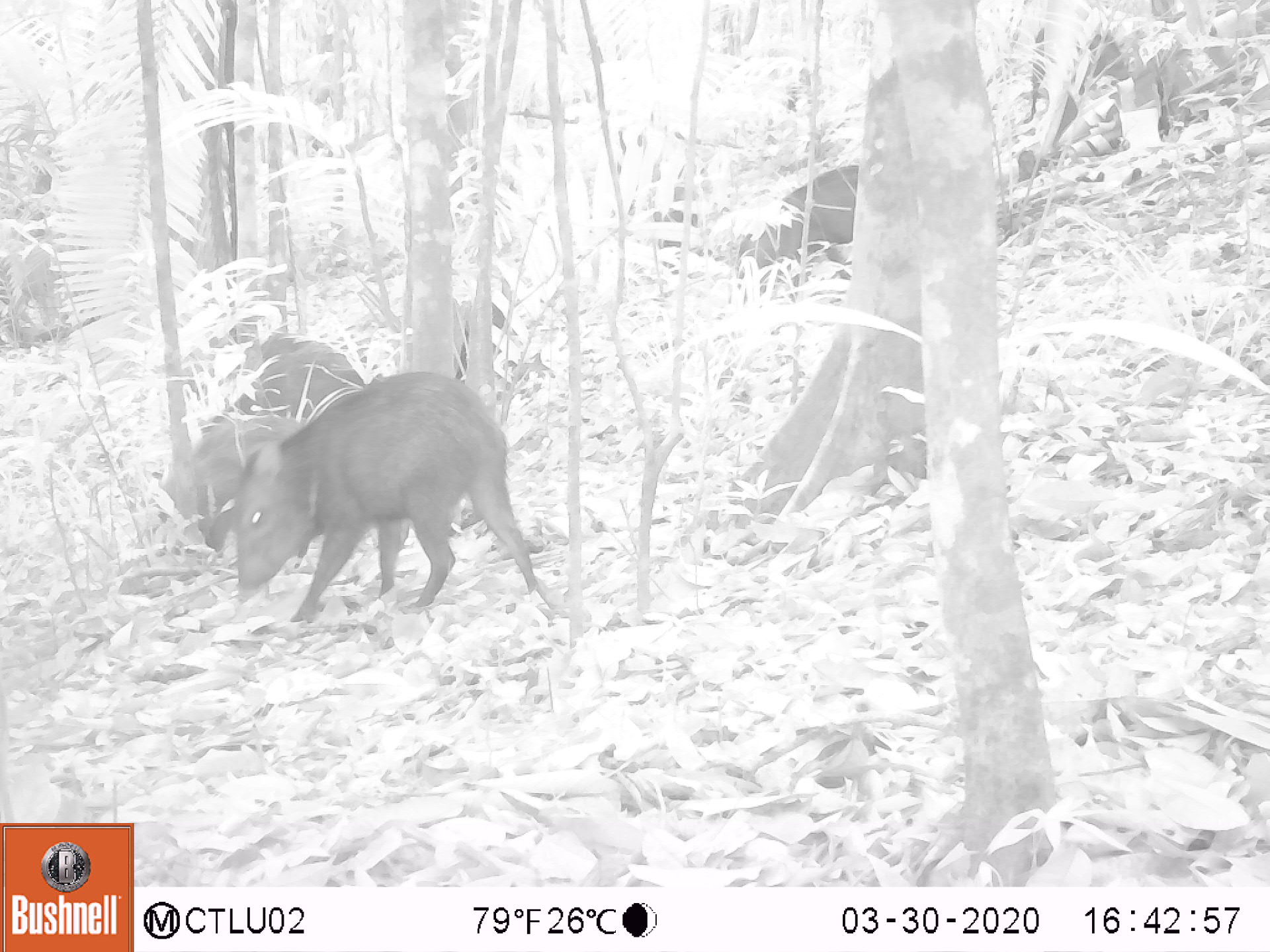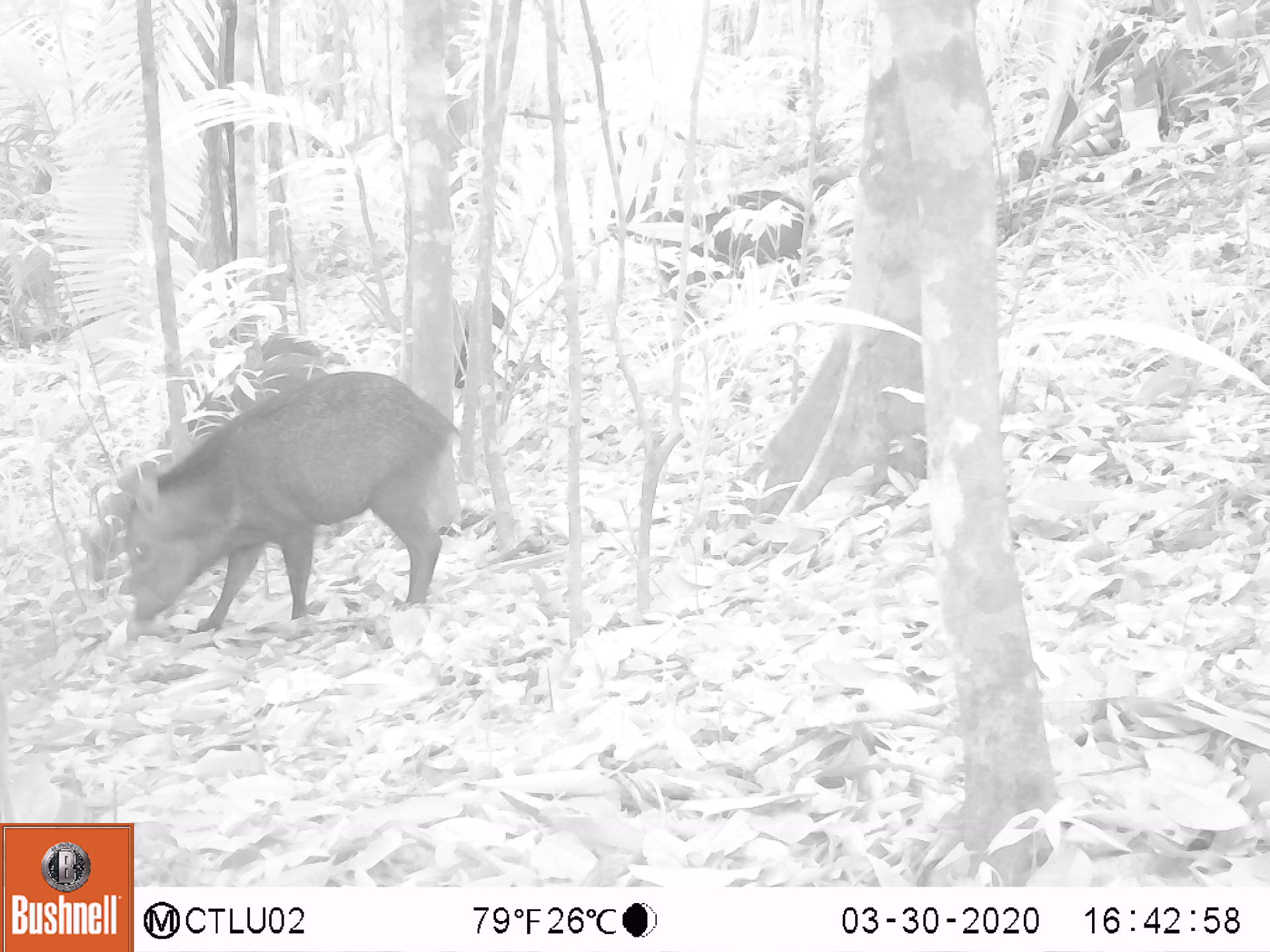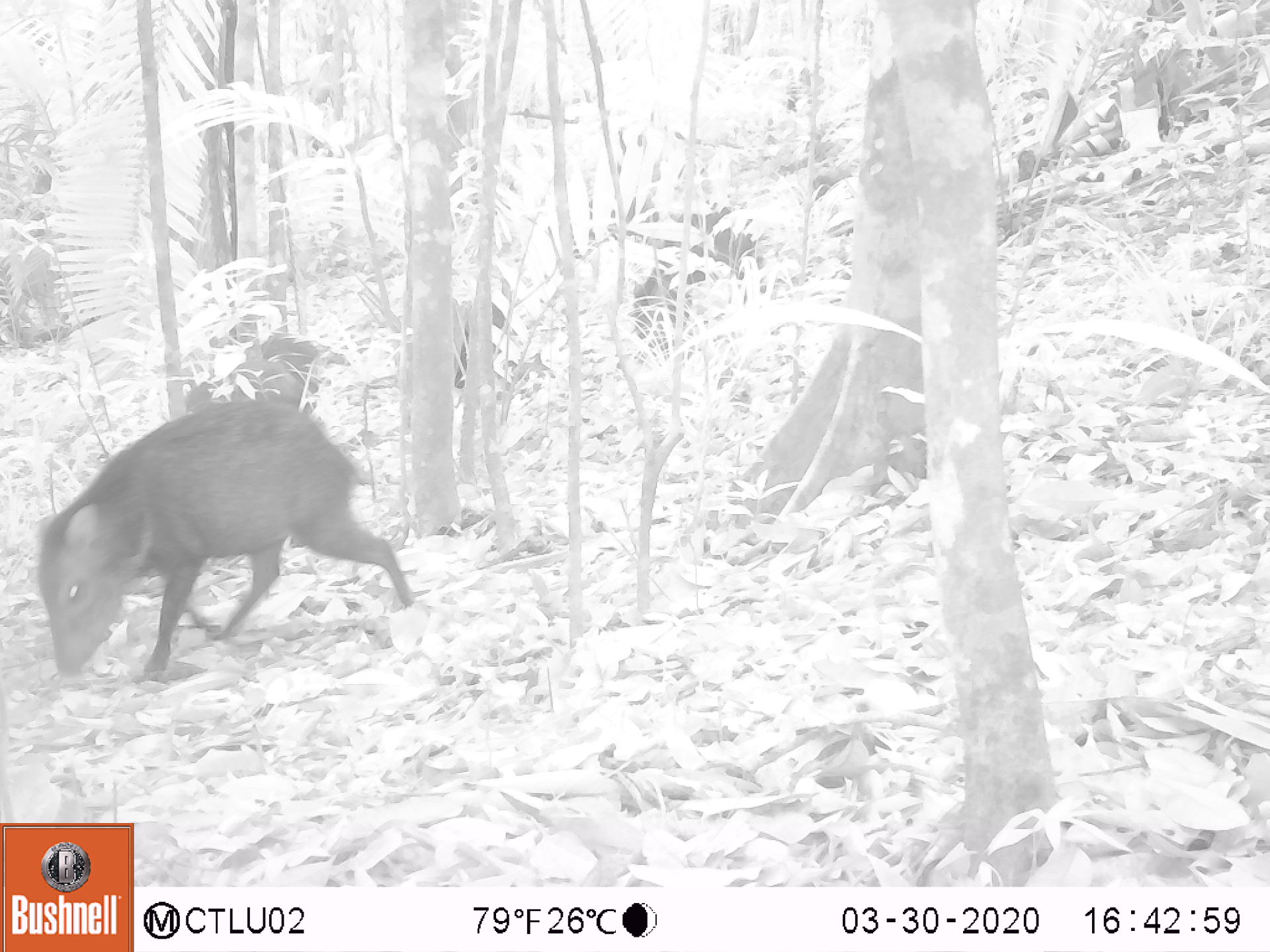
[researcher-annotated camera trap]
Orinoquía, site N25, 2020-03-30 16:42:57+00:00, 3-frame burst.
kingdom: Animalia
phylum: Chordata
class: Mammalia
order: Artiodactyla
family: Tayassuidae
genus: Pecari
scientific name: Pecari tajacu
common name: collared peccary